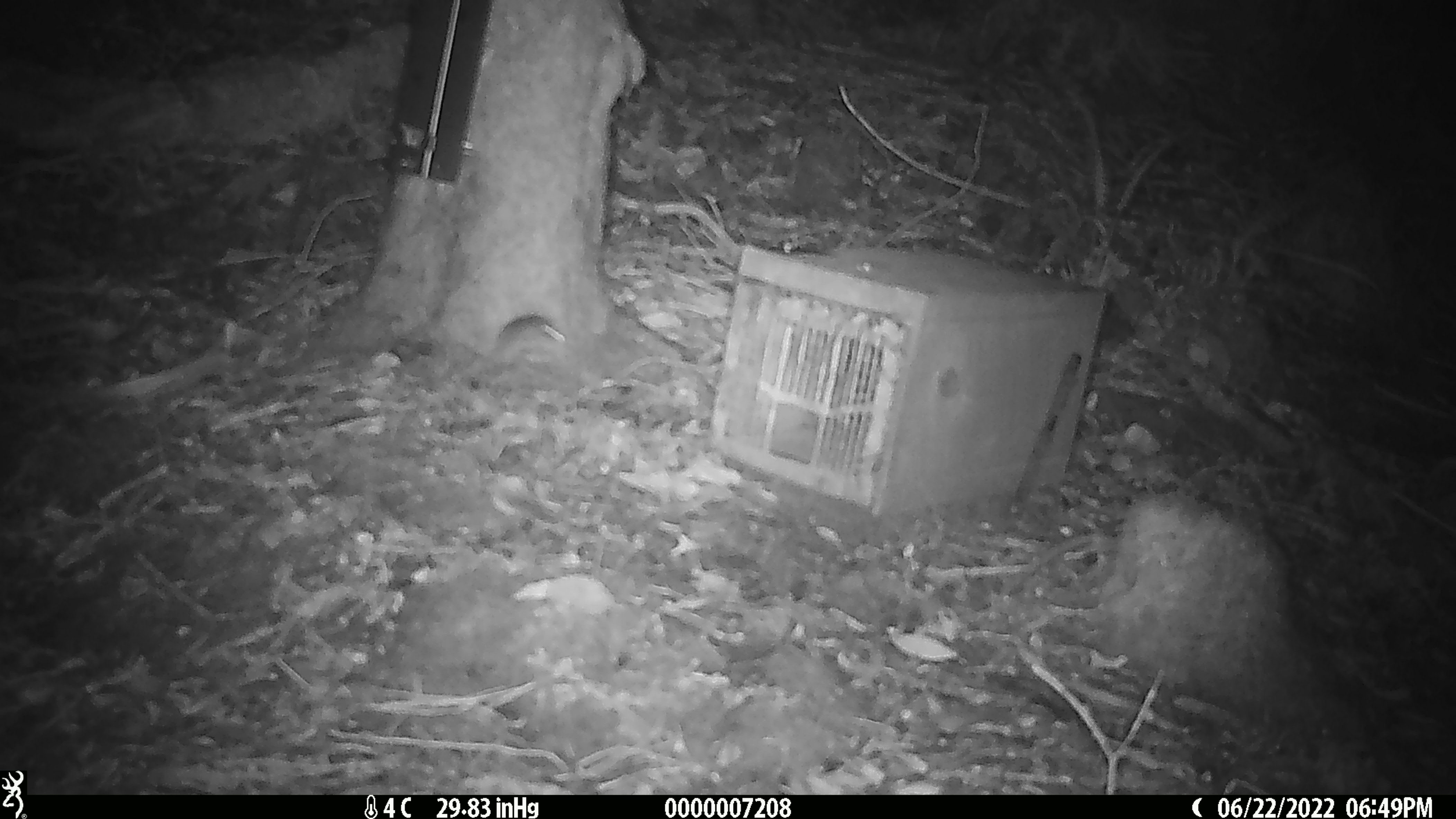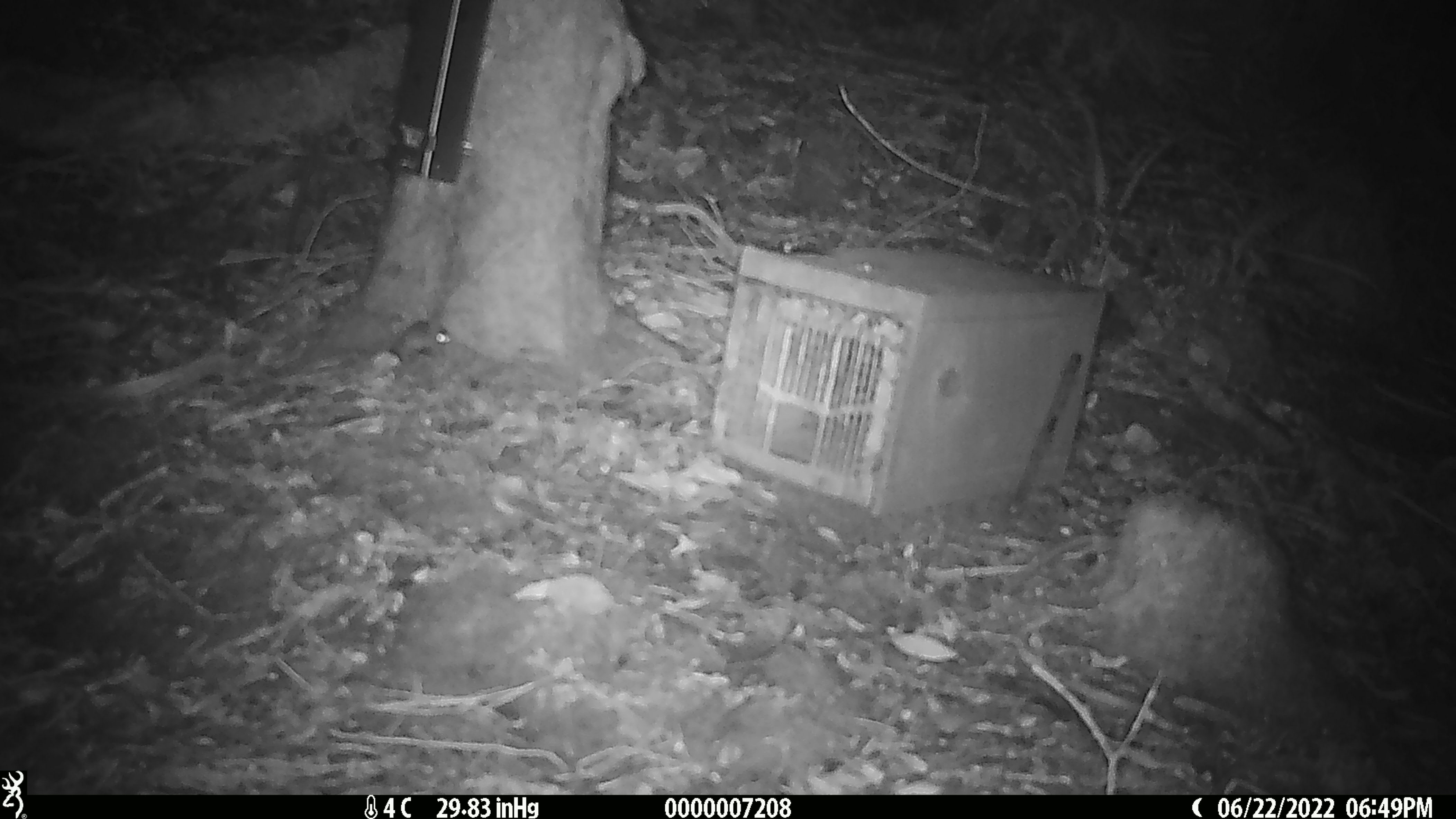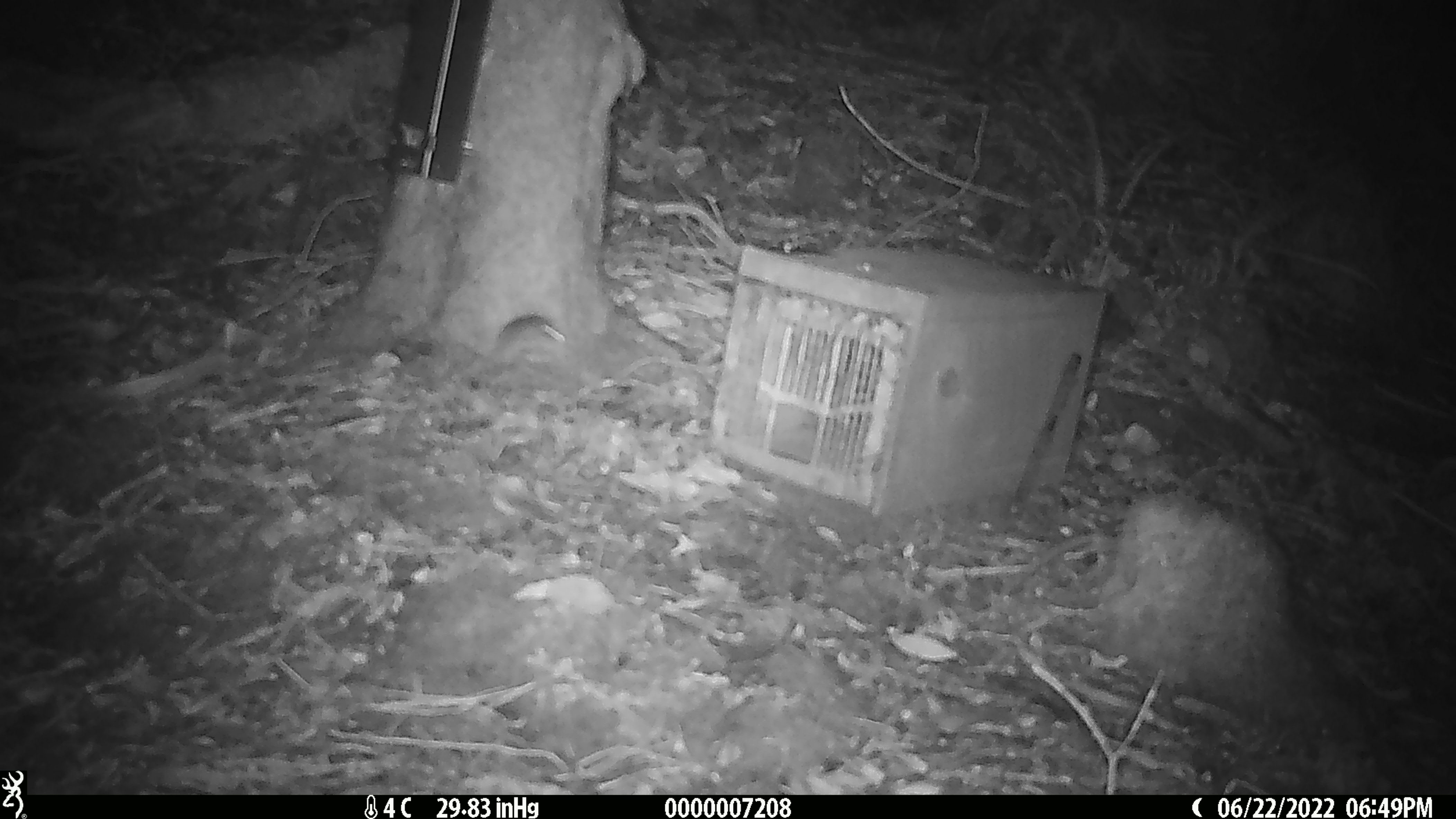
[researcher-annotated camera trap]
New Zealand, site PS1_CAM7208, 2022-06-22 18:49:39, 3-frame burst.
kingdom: Animalia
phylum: Chordata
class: Mammalia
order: Rodentia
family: Muridae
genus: Mus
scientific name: Mus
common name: mouse